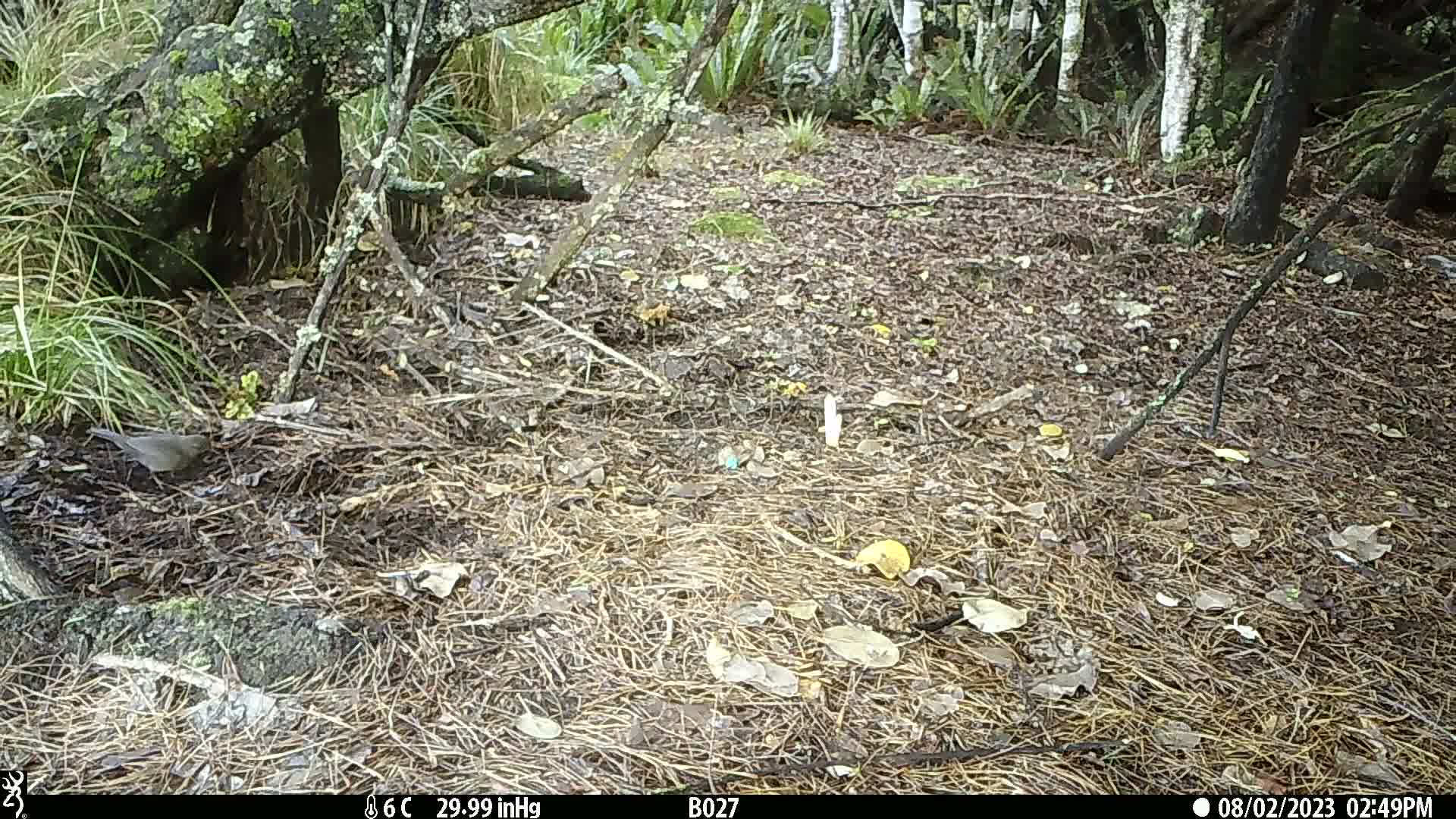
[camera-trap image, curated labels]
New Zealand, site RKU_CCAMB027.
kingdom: Animalia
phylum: Chordata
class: Aves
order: Passeriformes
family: Turdidae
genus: Turdus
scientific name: Turdus merula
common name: eurasian blackbird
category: blackbird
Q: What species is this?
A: Blackbird (eurasian blackbird) (Turdus merula).